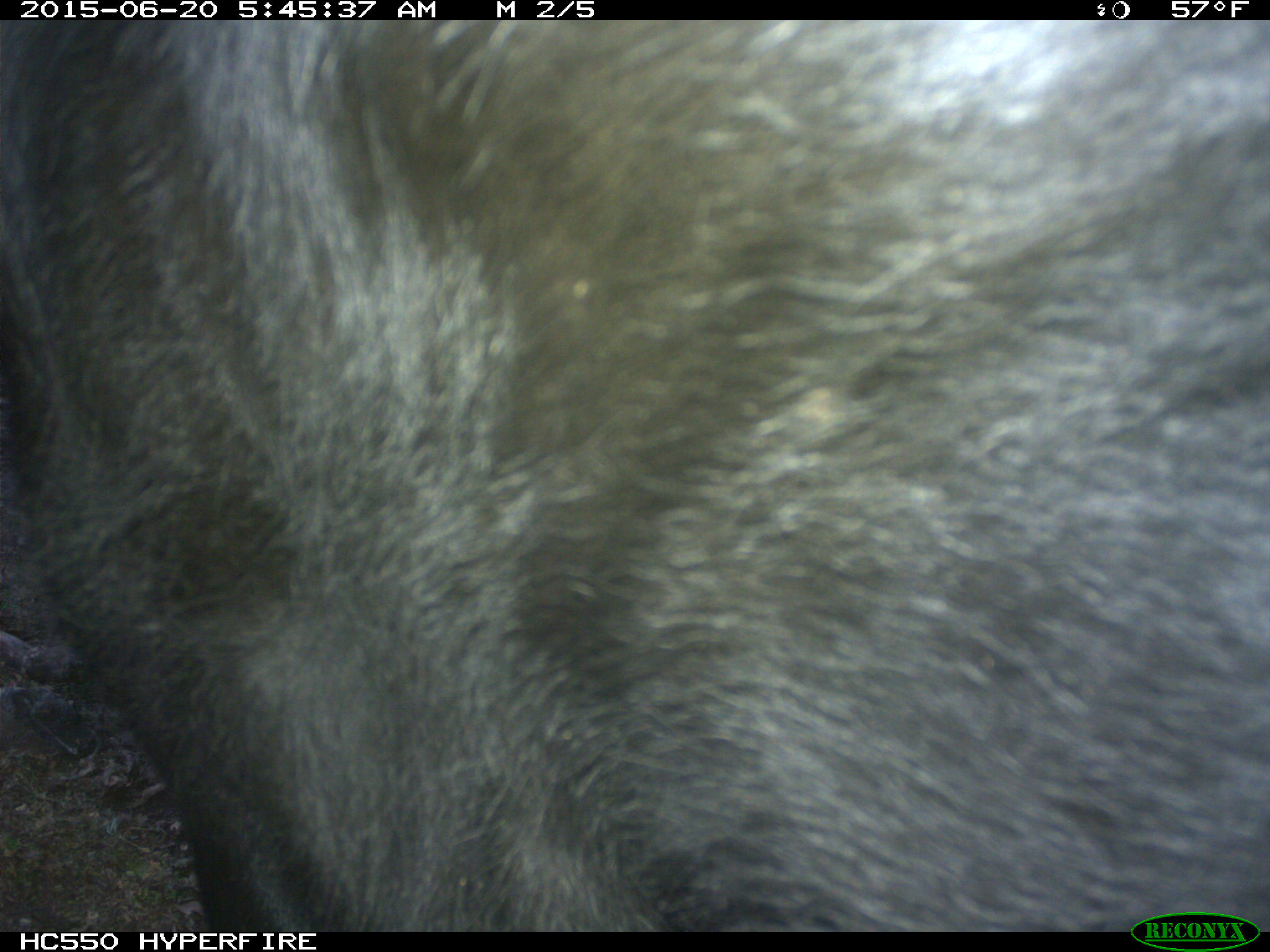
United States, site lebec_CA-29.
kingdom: Animalia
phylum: Chordata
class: Mammalia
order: Artiodactyla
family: Bovidae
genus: Bos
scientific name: Bos taurus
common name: domestic cow